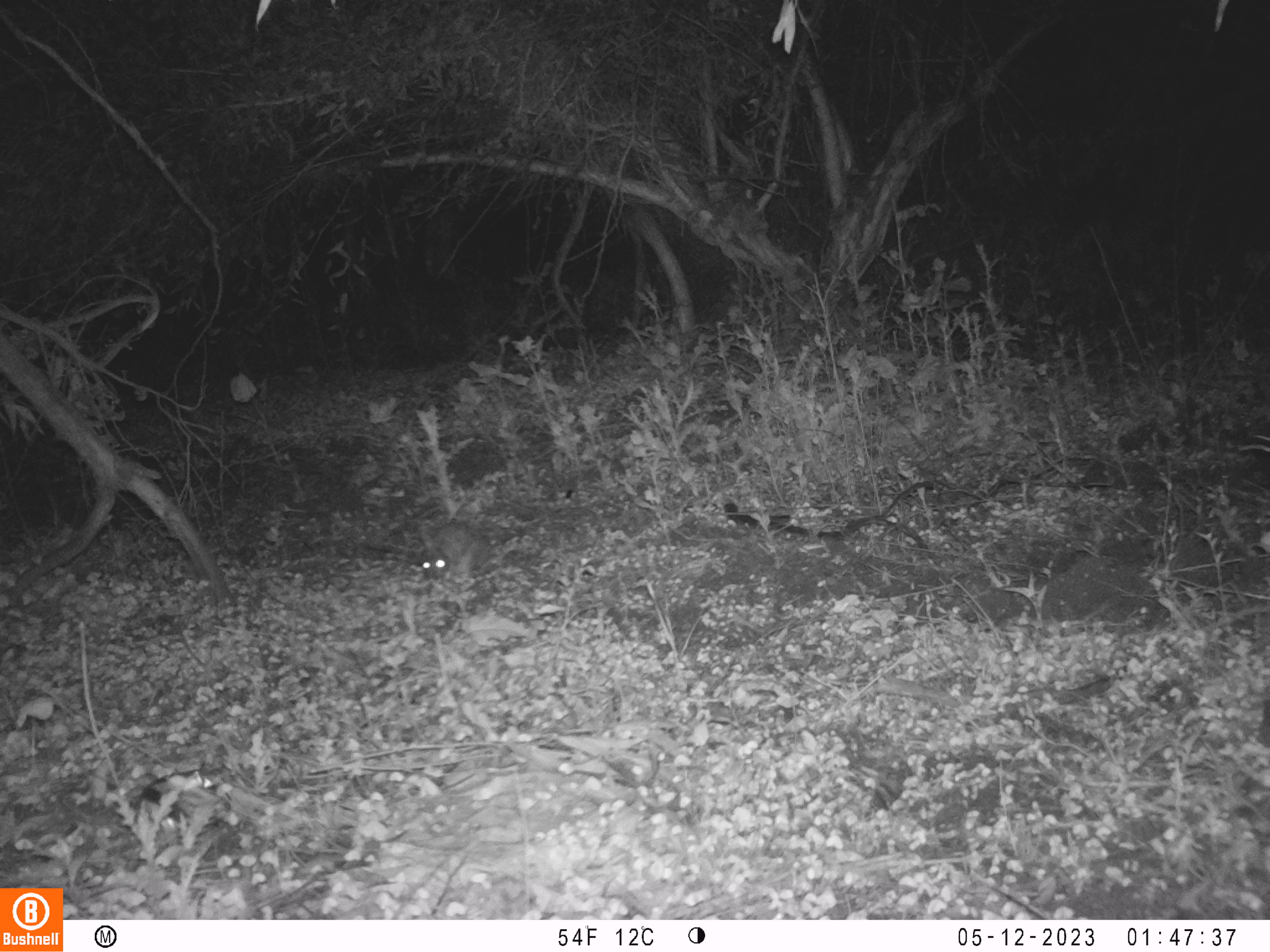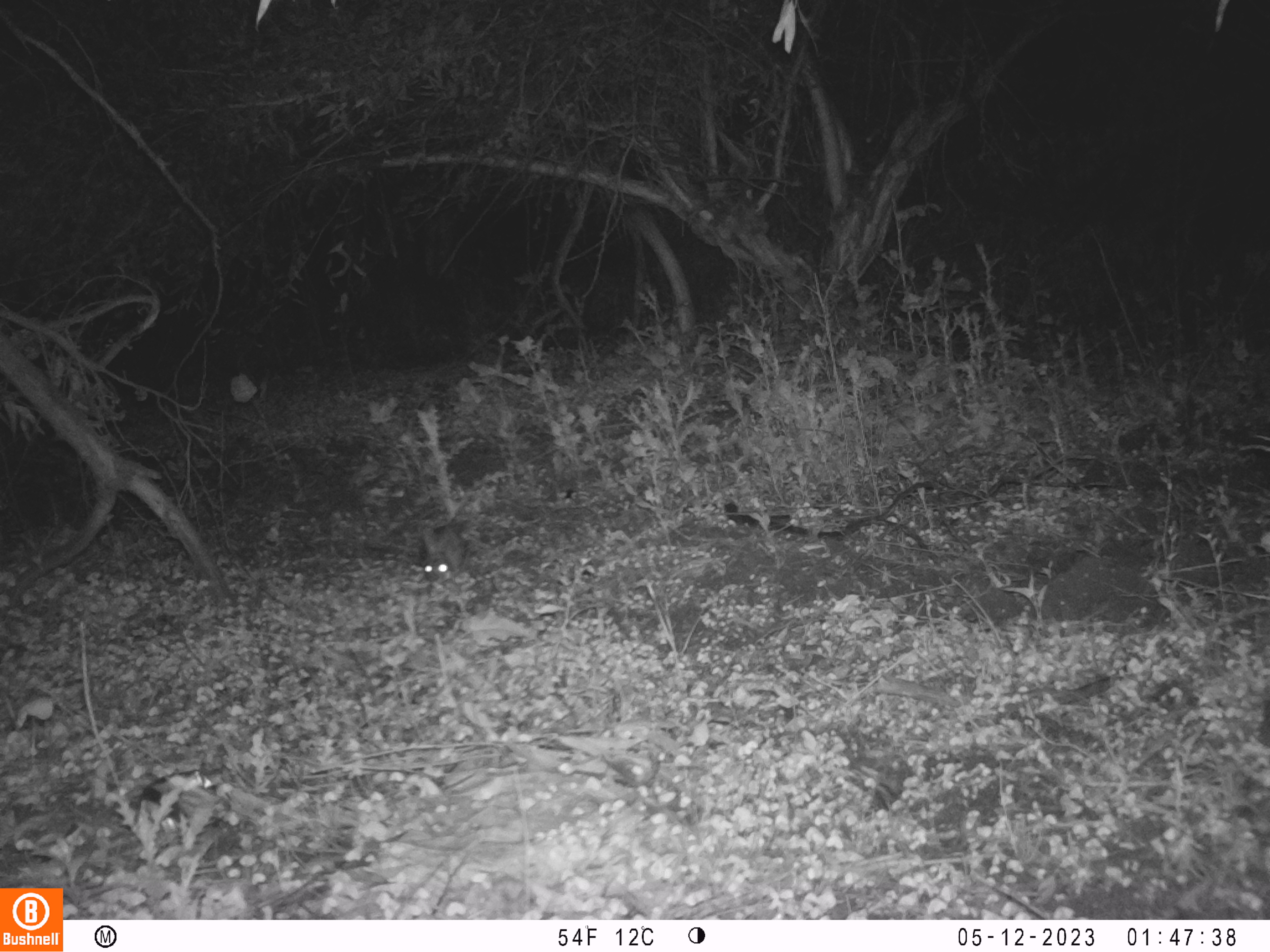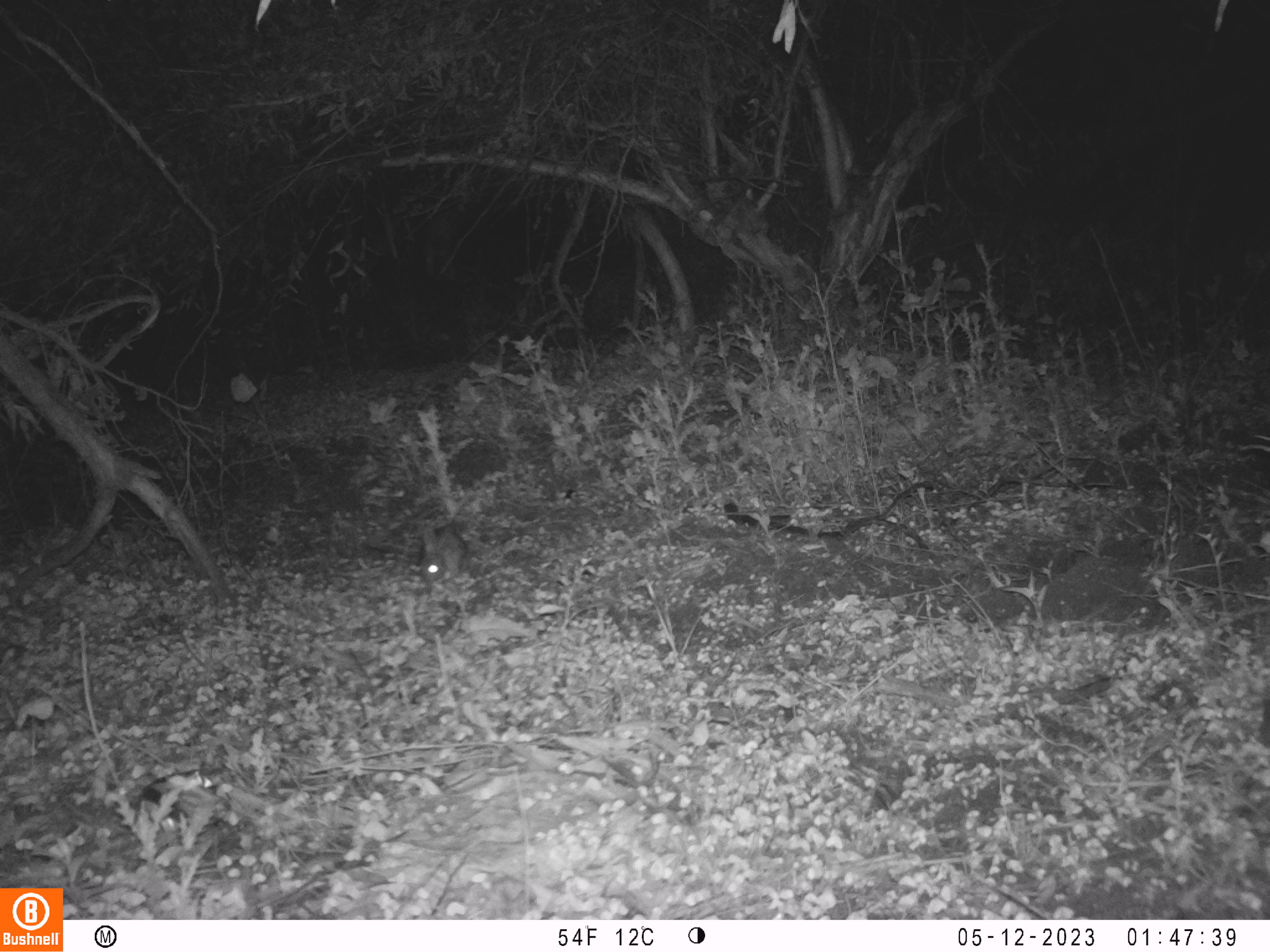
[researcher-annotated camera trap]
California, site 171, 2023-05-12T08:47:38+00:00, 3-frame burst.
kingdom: Animalia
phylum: Chordata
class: Mammalia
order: Lagomorpha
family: Leporidae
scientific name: Leporidae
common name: rabbit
Rabbit (Leporidae).